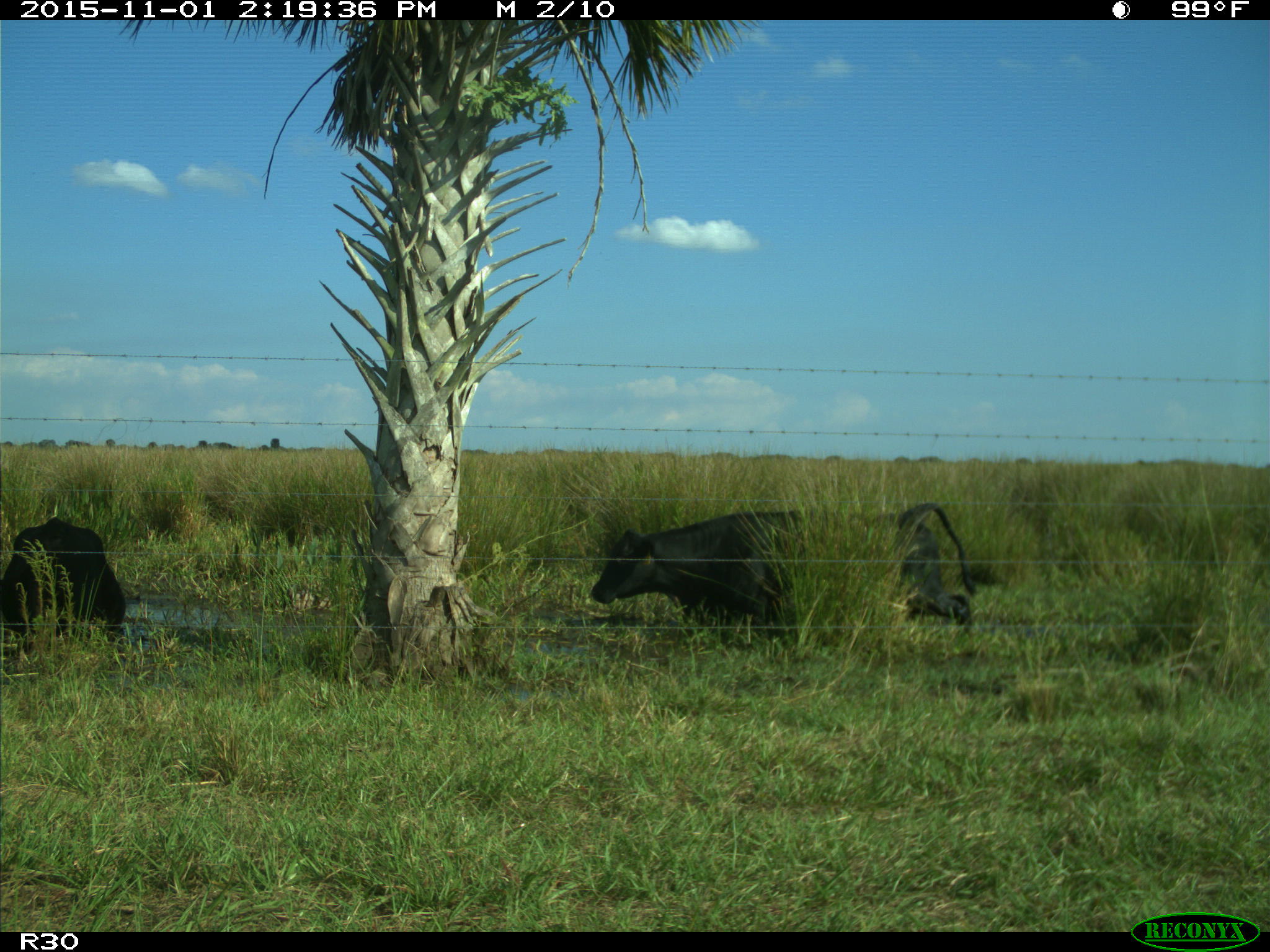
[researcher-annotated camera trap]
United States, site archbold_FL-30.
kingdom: Animalia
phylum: Chordata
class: Mammalia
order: Artiodactyla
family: Bovidae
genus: Bos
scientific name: Bos taurus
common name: domestic cow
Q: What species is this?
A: Bos taurus (domestic cow).